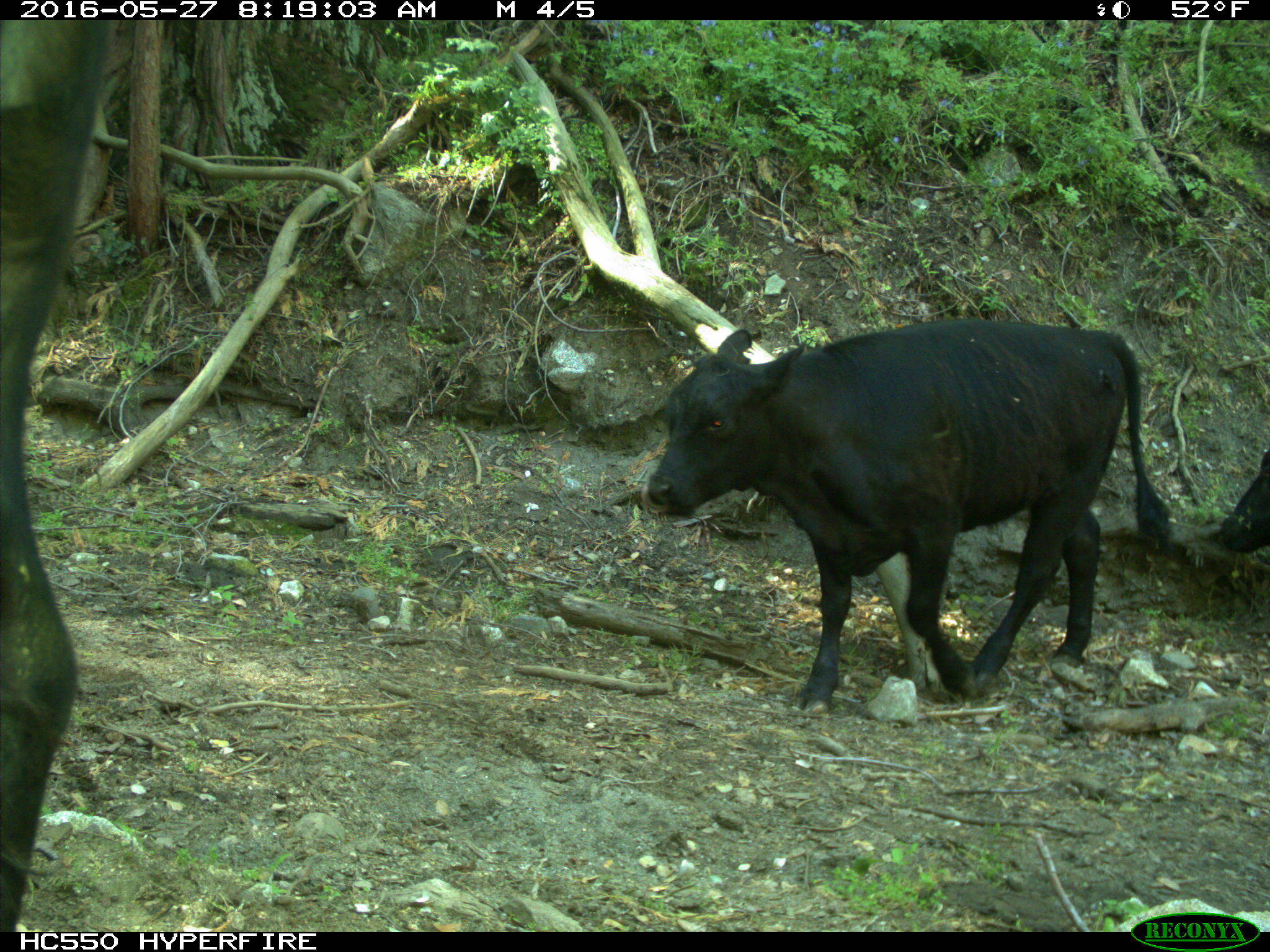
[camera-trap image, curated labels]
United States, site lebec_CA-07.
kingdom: Animalia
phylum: Chordata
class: Mammalia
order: Artiodactyla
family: Bovidae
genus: Bos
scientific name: Bos taurus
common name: domestic cow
Bos taurus (domestic cow).